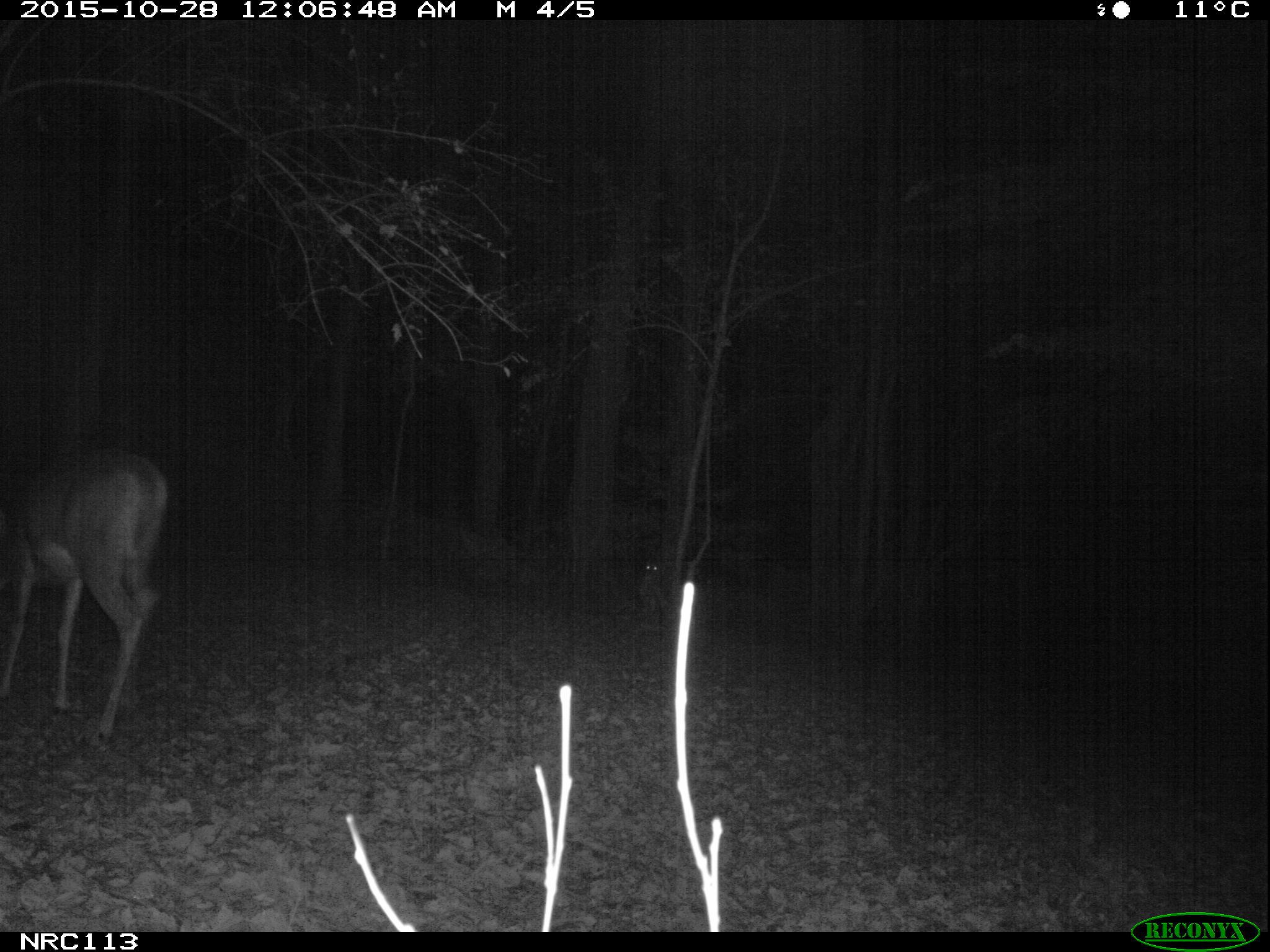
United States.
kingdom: Animalia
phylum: Chordata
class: Mammalia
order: Artiodactyla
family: Cervidae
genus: Odocoileus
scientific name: Odocoileus virginianus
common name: white-tailed deer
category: White Tailed Deer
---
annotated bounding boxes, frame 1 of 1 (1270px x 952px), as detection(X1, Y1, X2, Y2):
White Tailed Deer: detection(1, 431, 182, 755)